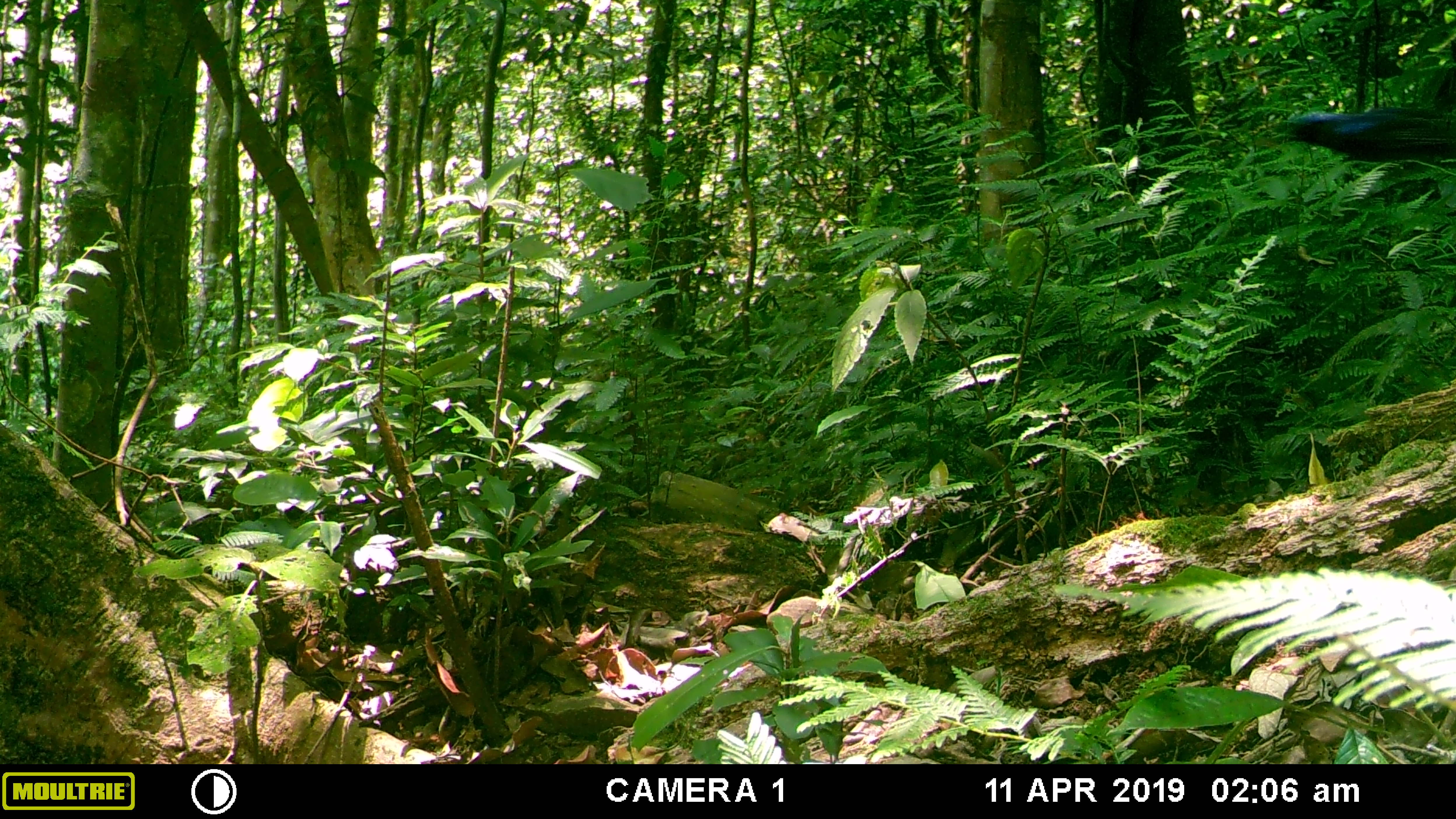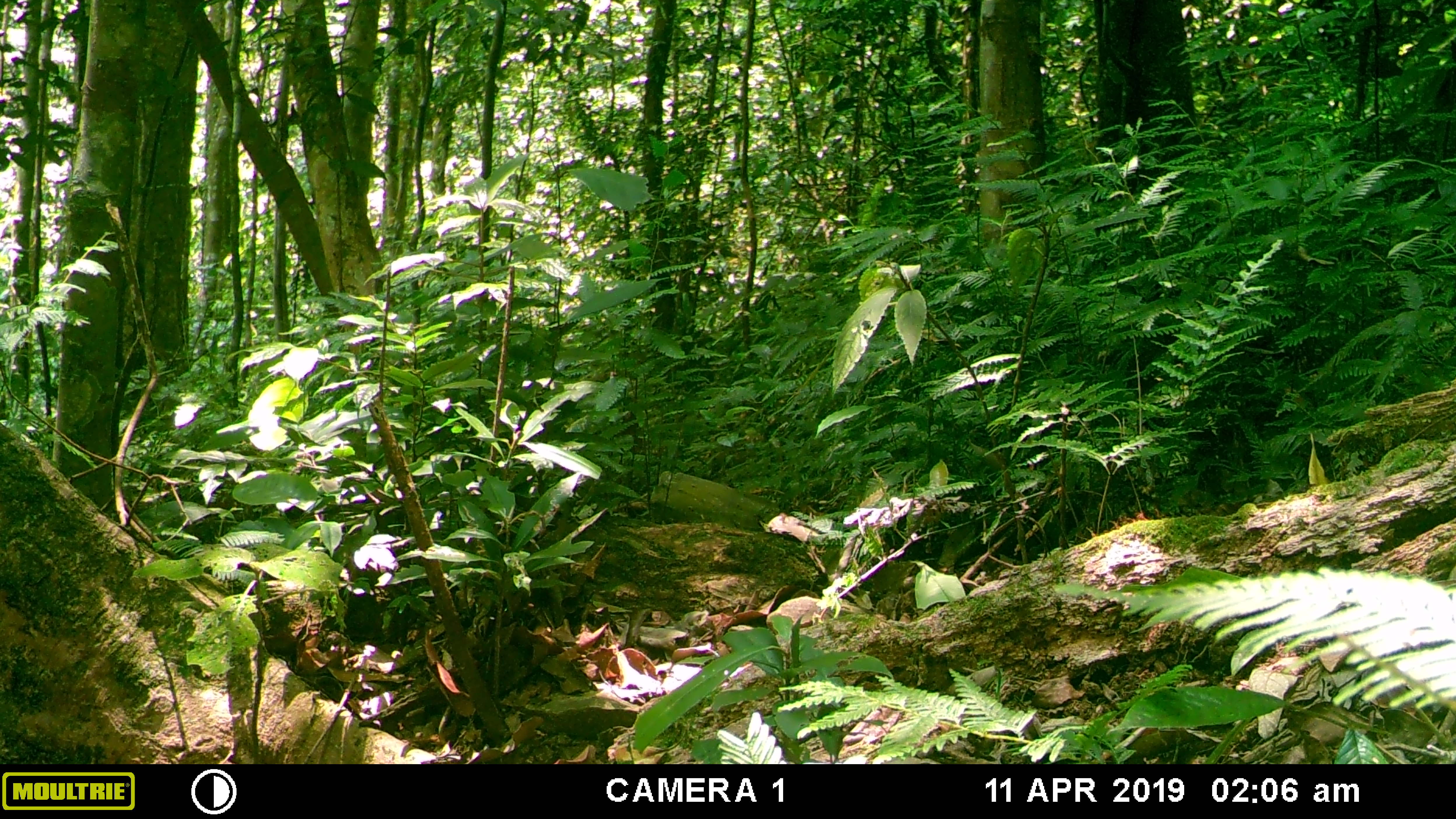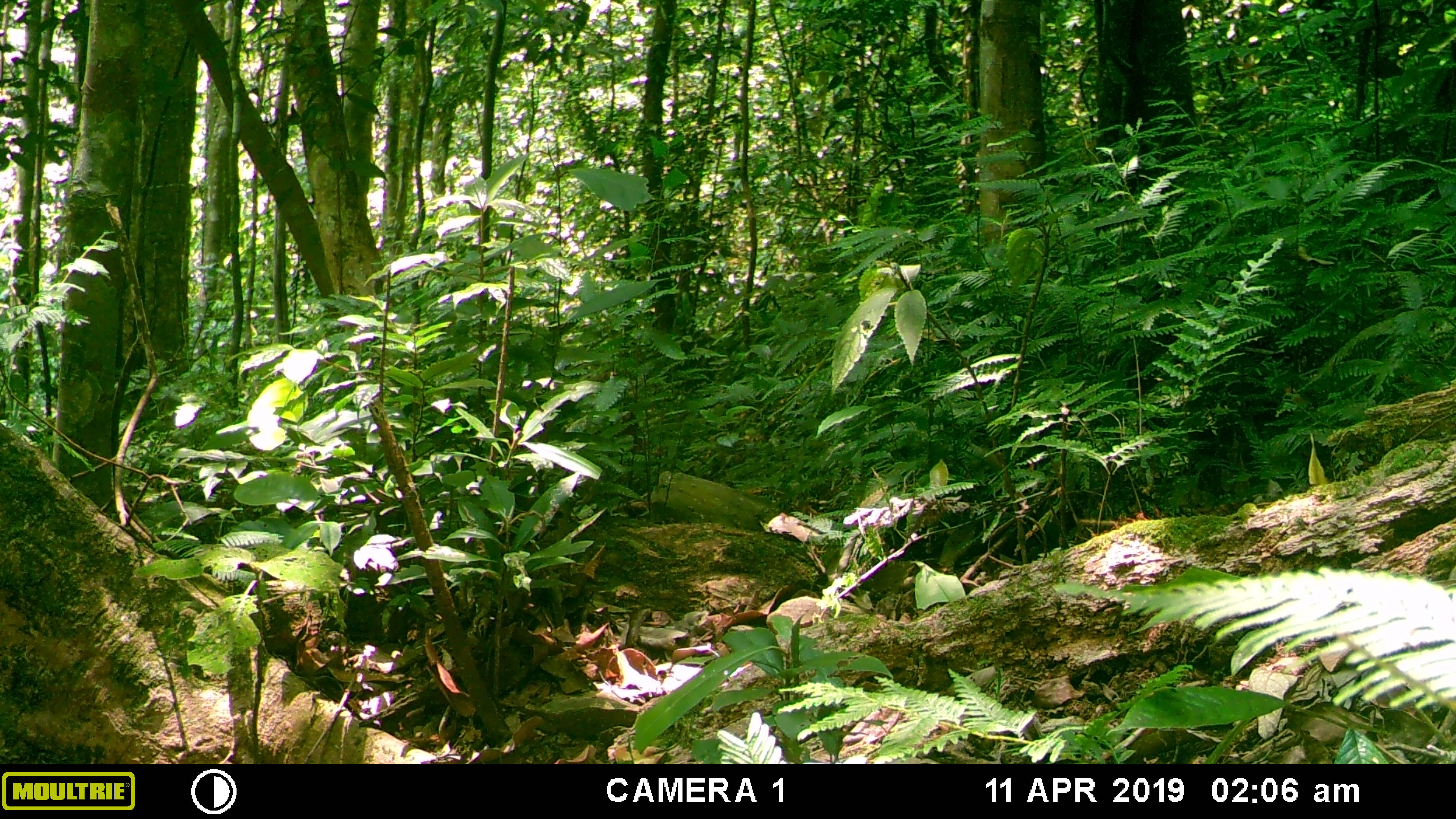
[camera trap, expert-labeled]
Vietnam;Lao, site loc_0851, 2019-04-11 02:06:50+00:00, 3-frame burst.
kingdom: Animalia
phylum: Chordata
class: Aves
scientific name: Aves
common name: bird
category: unidentified bird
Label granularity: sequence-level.